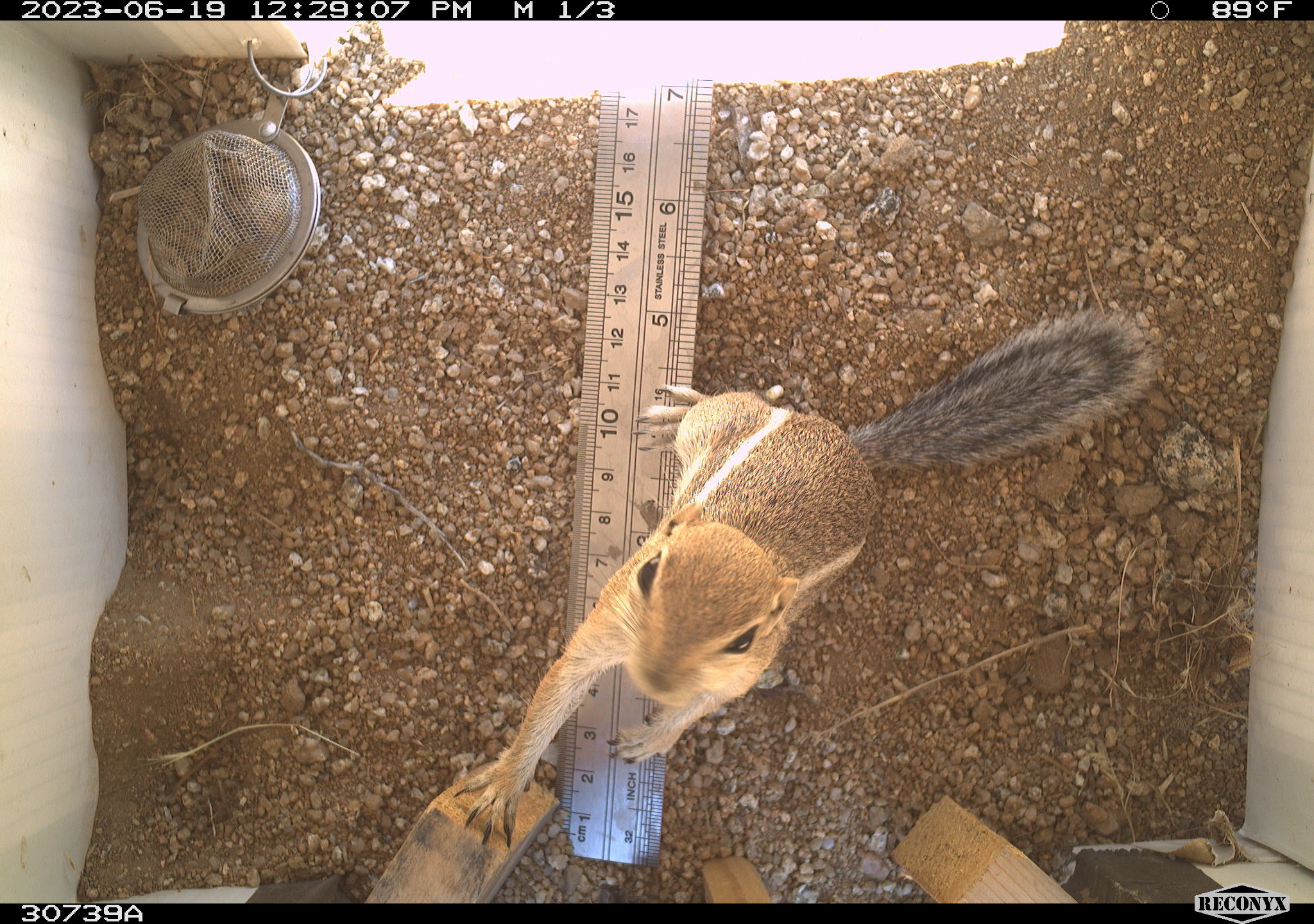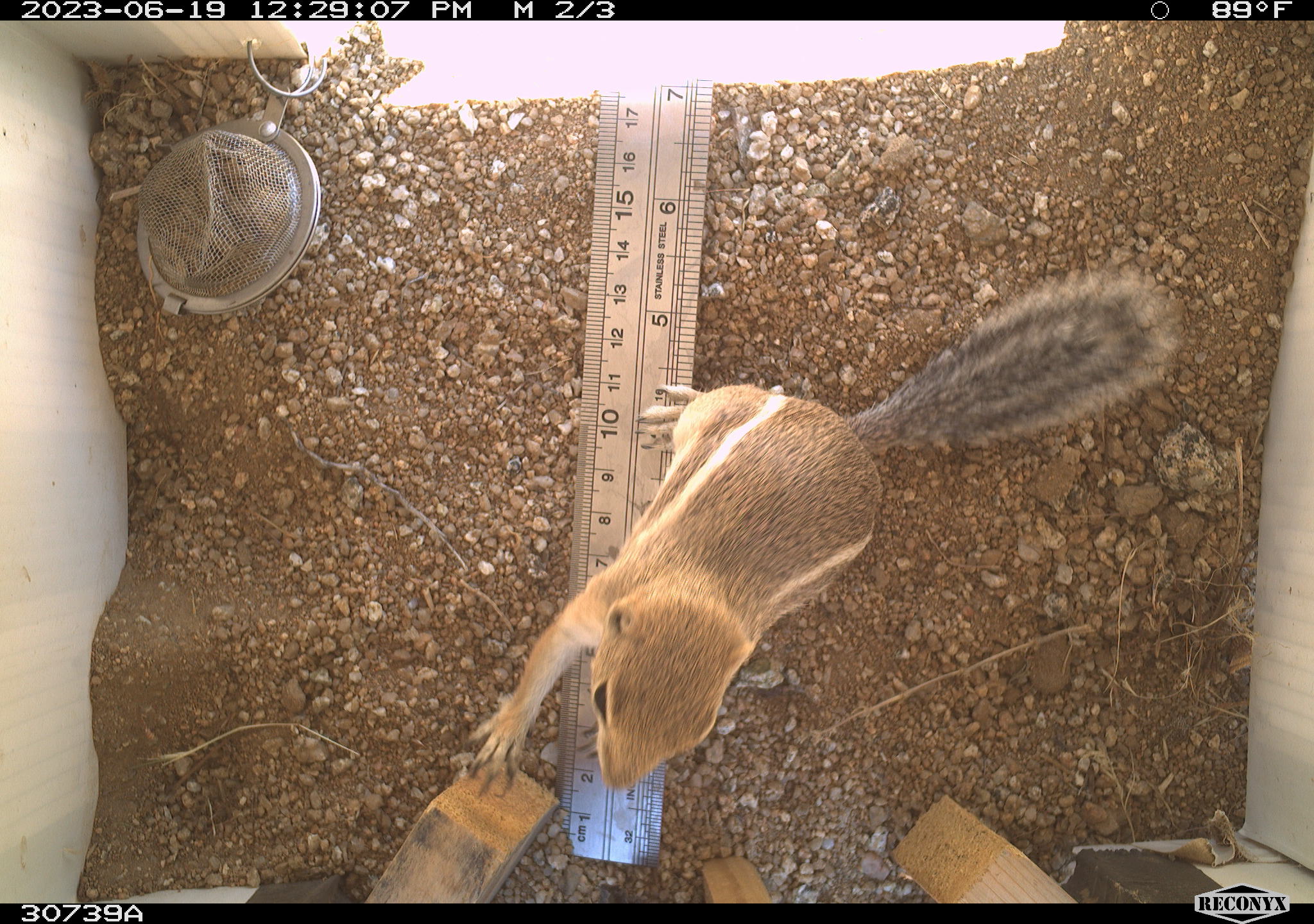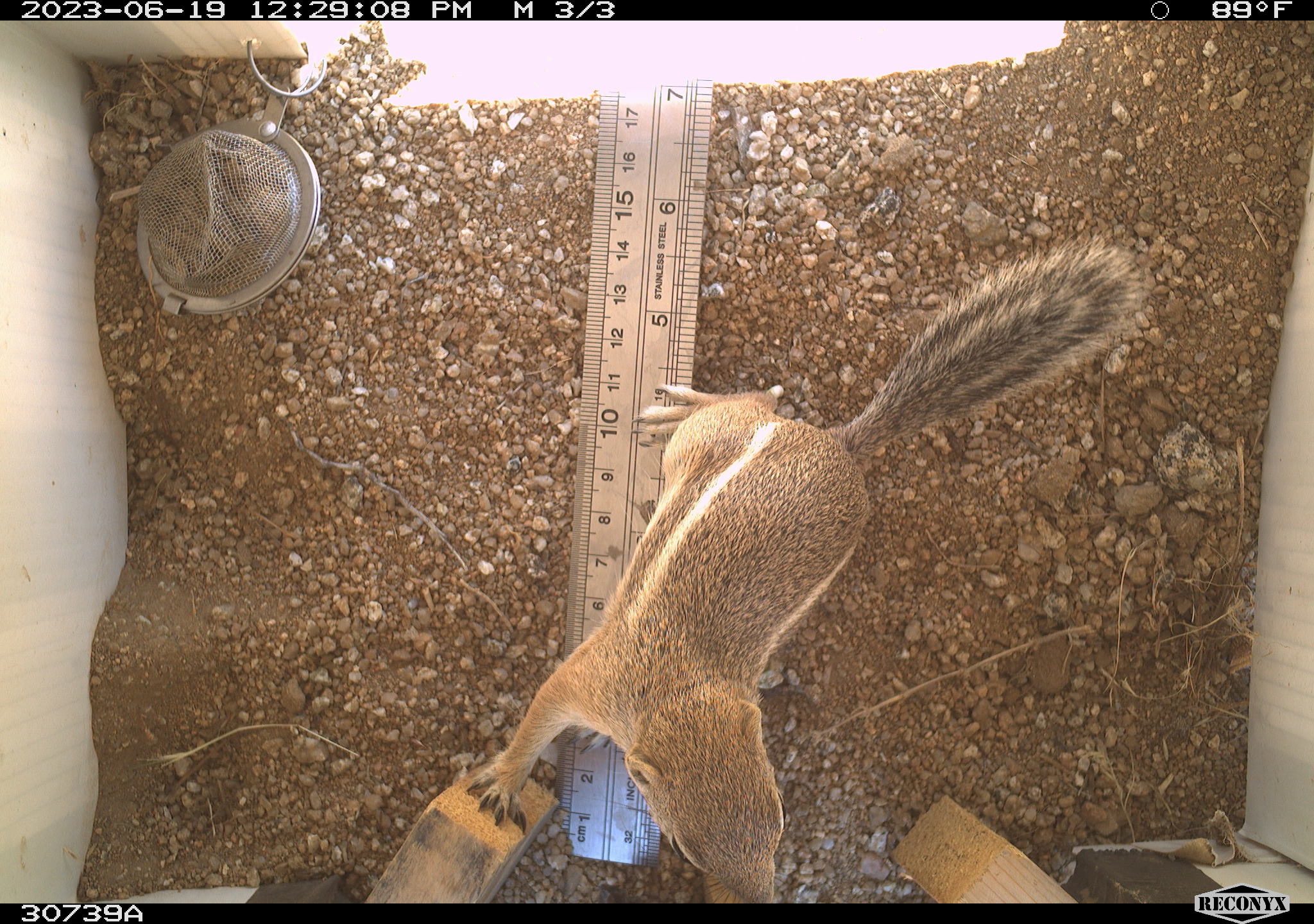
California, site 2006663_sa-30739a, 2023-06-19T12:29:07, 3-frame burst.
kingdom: Animalia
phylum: Chordata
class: Mammalia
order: Rodentia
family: Sciuridae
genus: Ammospermophilus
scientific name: Ammospermophilus leucurus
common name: white-tailed antelope squirrel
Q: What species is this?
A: White-tailed antelope squirrel (Ammospermophilus leucurus).